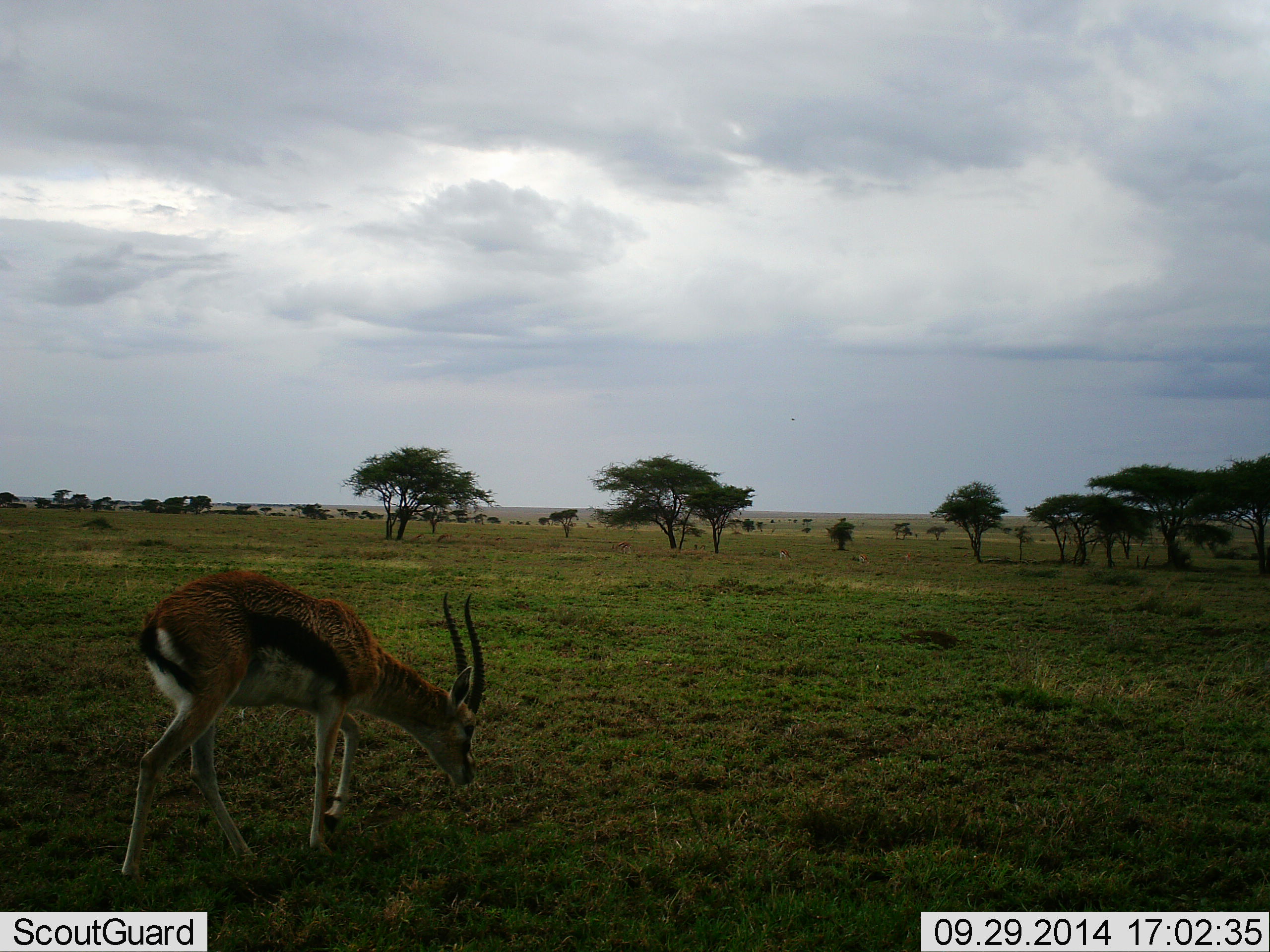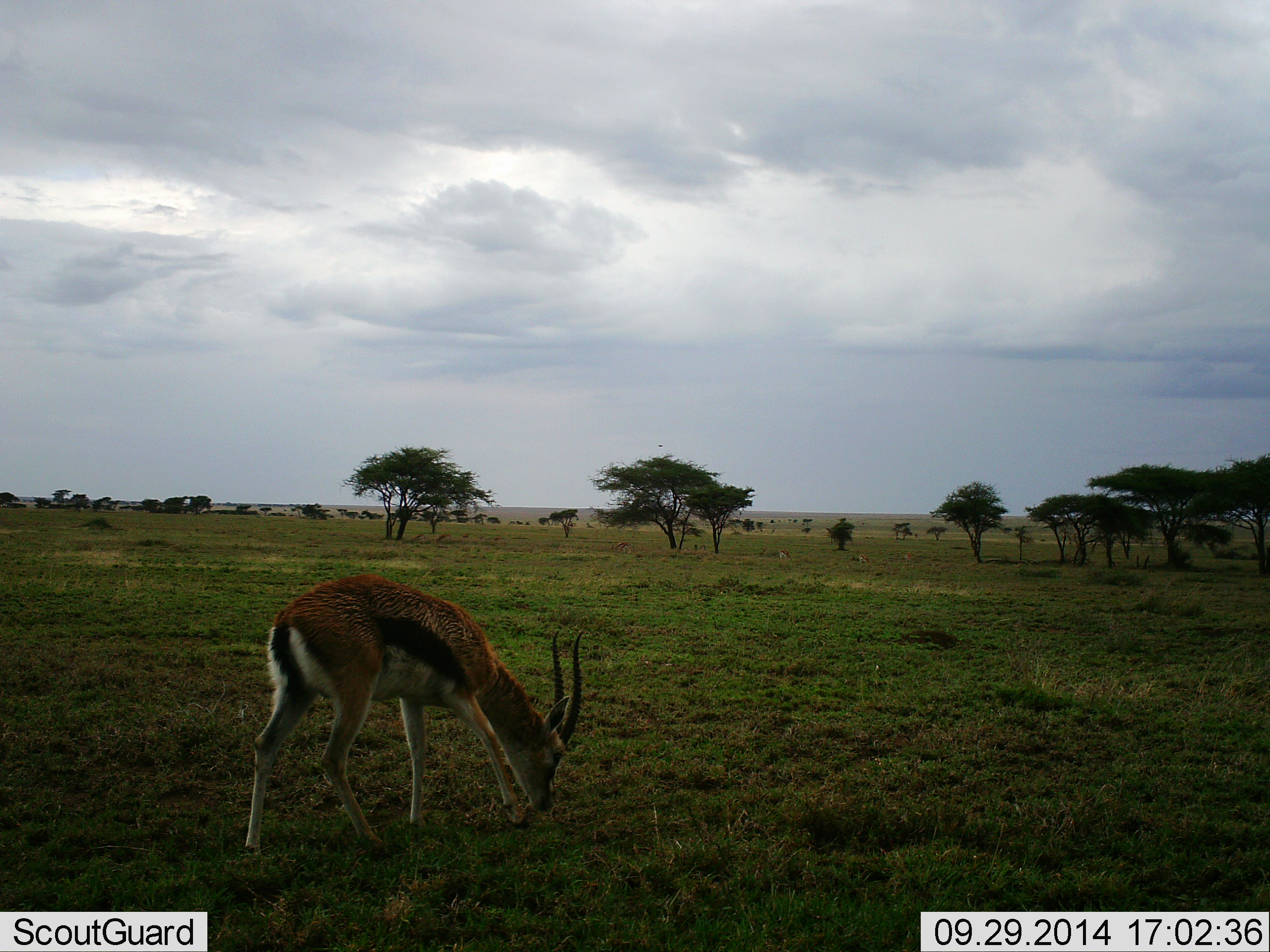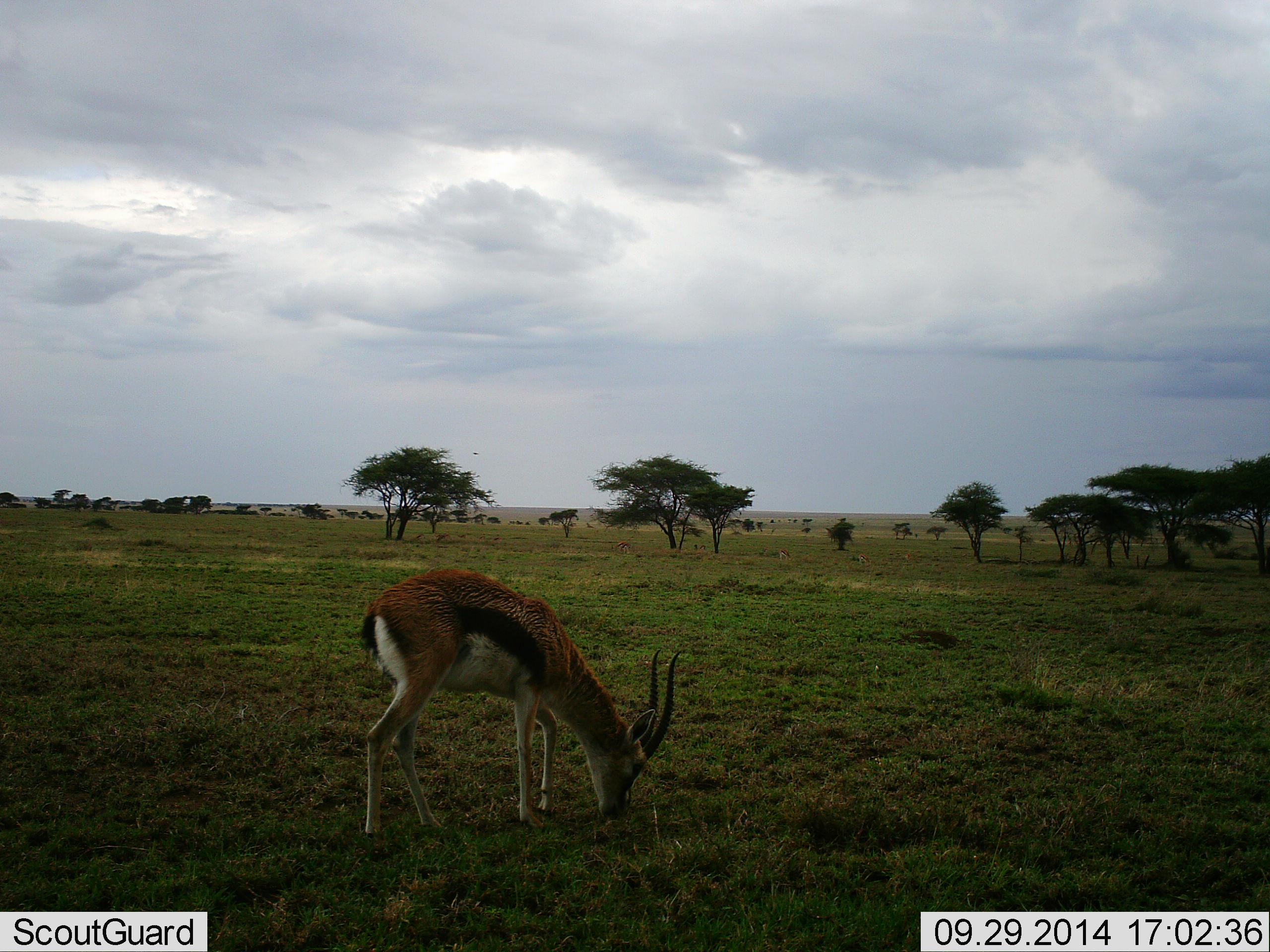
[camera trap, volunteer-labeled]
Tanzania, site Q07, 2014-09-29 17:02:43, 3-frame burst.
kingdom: Animalia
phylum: Chordata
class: Mammalia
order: Artiodactyla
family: Bovidae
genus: Eudorcas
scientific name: Eudorcas thomsonii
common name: thomson's gazelle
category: gazellethomsons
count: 1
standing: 30%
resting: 0%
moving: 40%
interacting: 0%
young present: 0%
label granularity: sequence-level